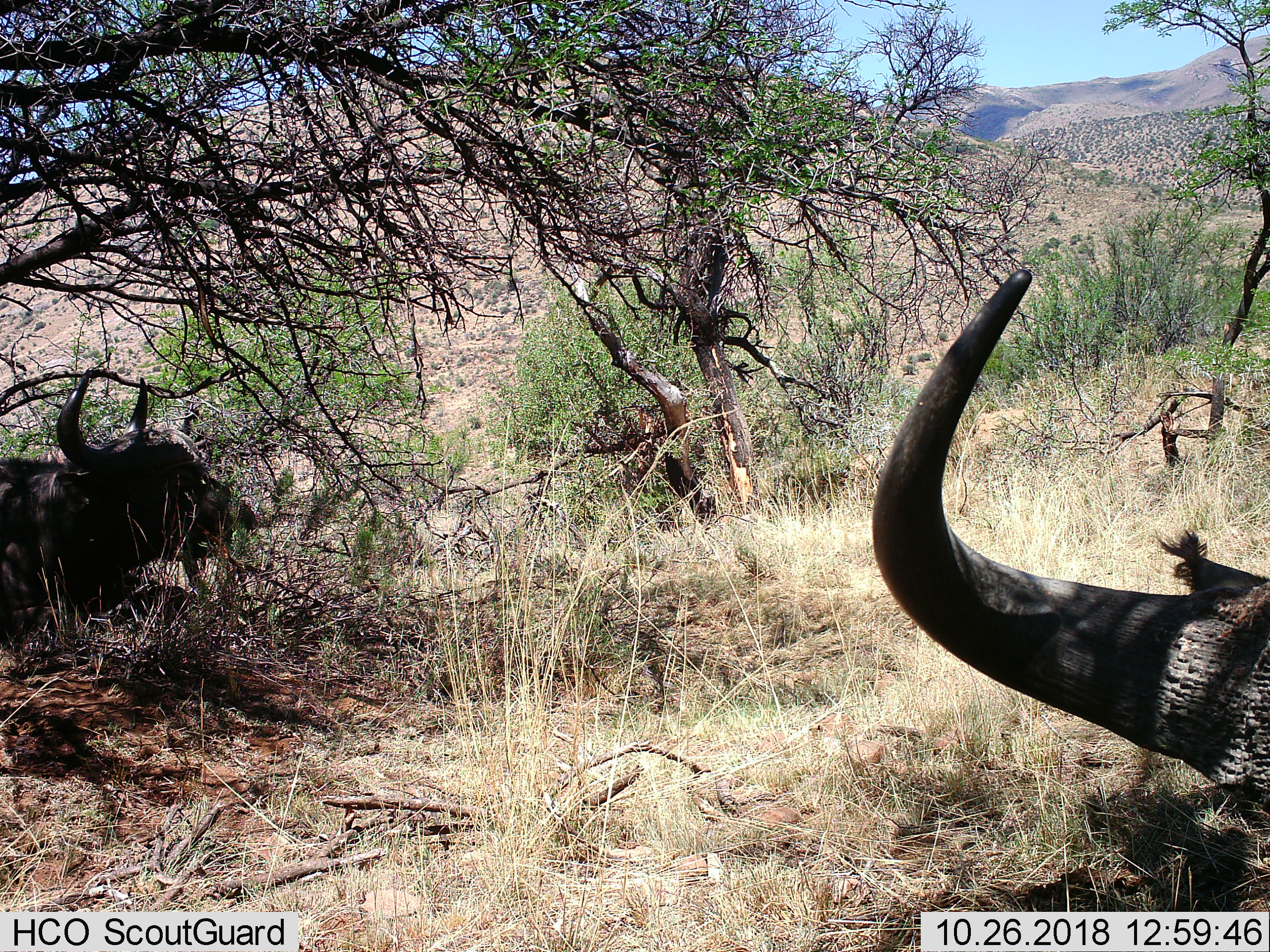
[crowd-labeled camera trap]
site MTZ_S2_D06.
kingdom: Animalia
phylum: Chordata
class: Mammalia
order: Artiodactyla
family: Bovidae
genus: Syncerus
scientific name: Syncerus caffer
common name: african buffalo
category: buffalo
Buffalo (african buffalo) (Syncerus caffer), count 2. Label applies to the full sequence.